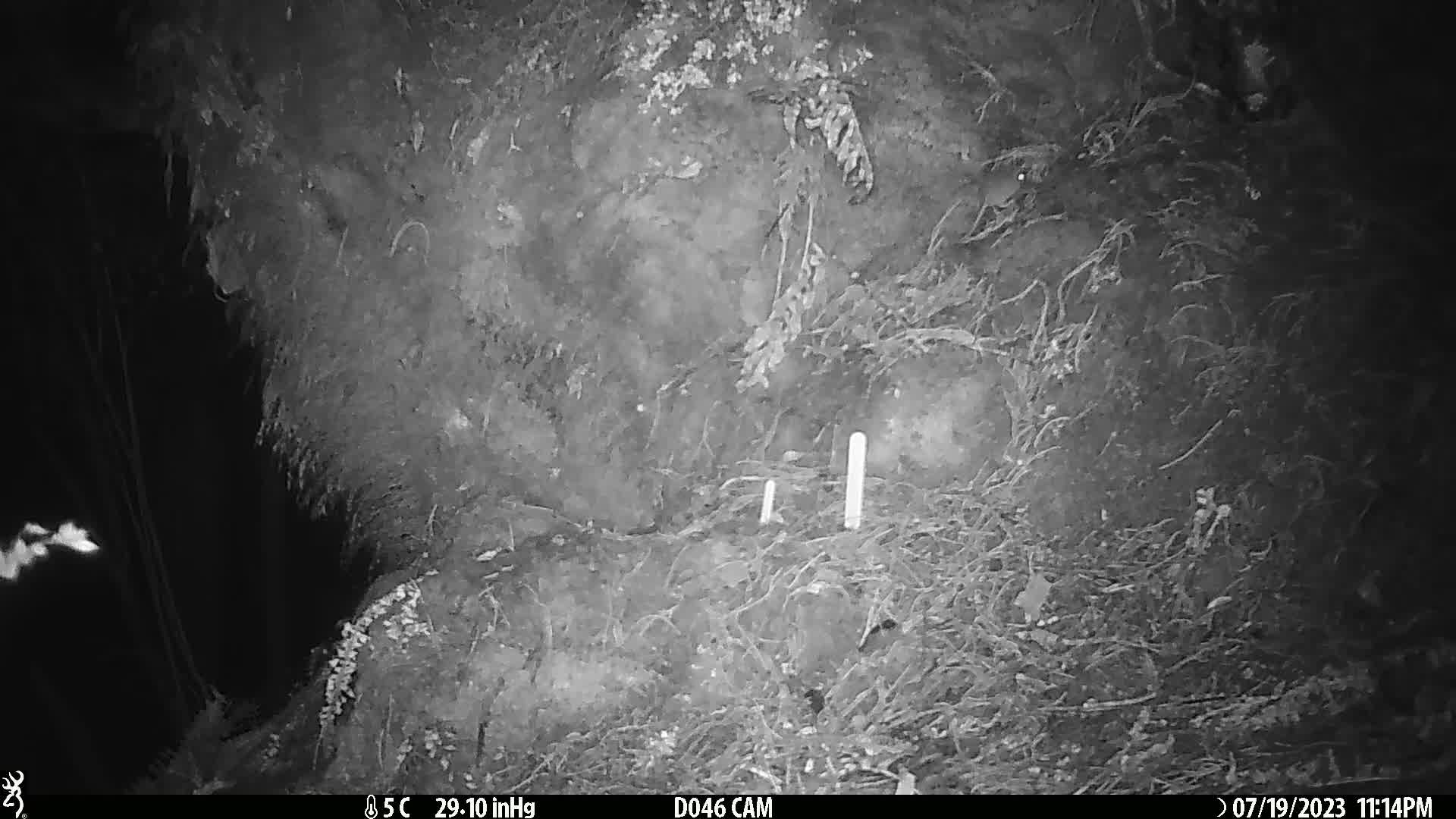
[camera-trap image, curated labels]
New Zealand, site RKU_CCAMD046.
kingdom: Animalia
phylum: Chordata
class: Mammalia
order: Rodentia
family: Muridae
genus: Rattus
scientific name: Rattus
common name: rat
Rat (Rattus).